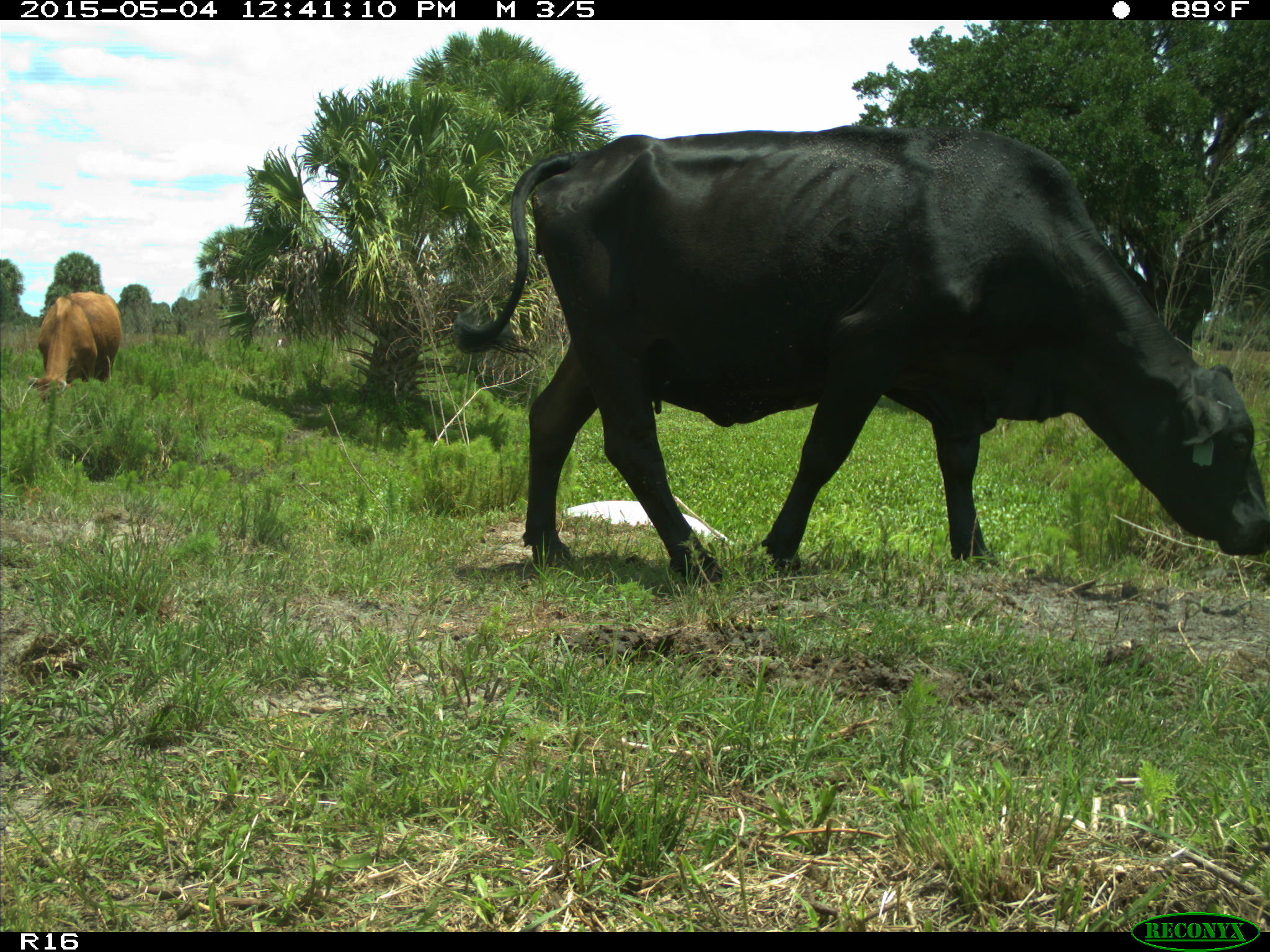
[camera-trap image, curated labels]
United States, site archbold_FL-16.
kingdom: Animalia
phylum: Chordata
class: Mammalia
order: Artiodactyla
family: Bovidae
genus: Bos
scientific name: Bos taurus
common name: domestic cow